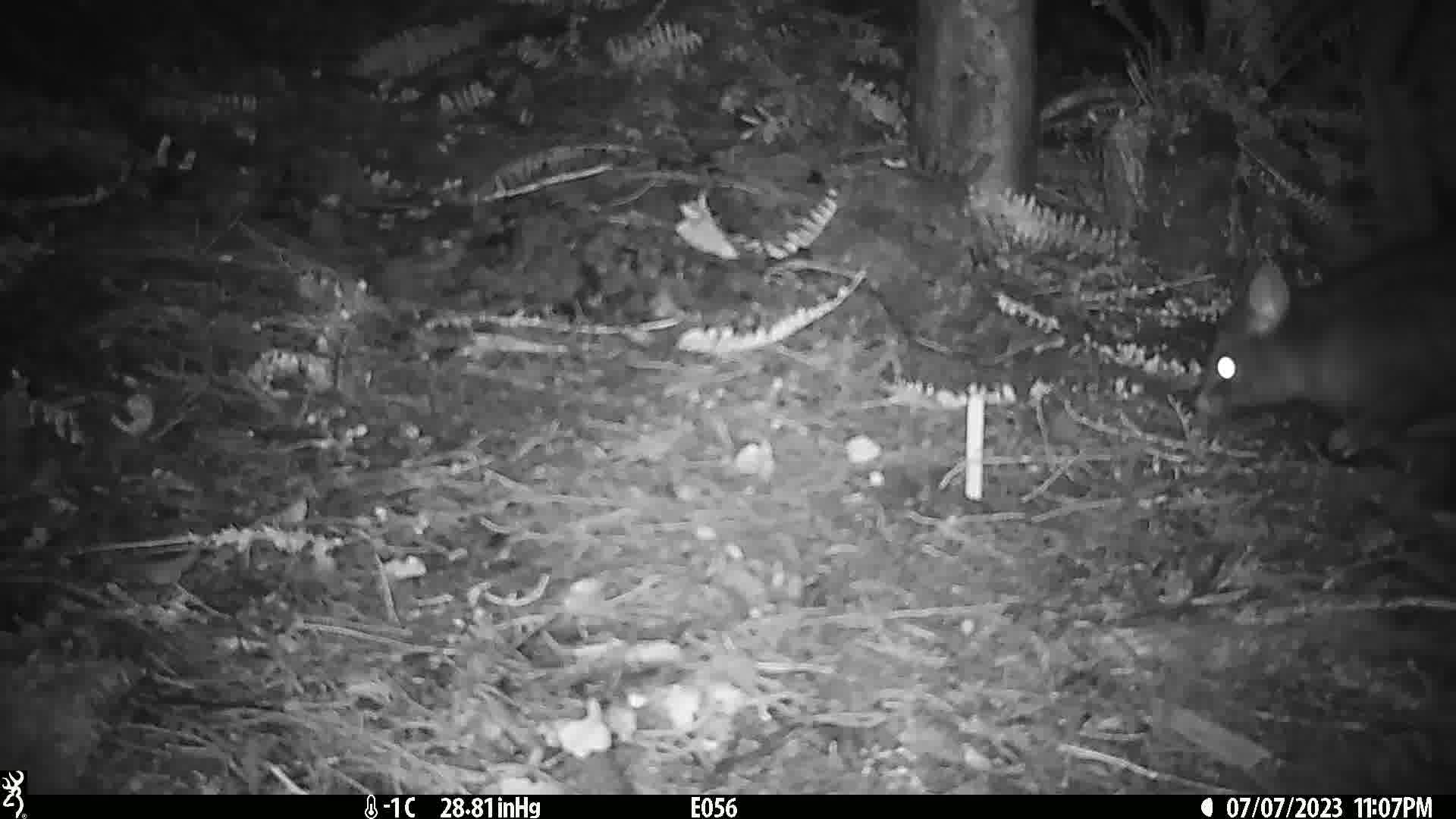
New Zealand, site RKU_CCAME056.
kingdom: Animalia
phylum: Chordata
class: Mammalia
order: Diprotodontia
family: Phalangeridae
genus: Trichosurus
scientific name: Trichosurus vulpecula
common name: common brushtail possum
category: possum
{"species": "possum (common brushtail possum) (Trichosurus vulpecula)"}